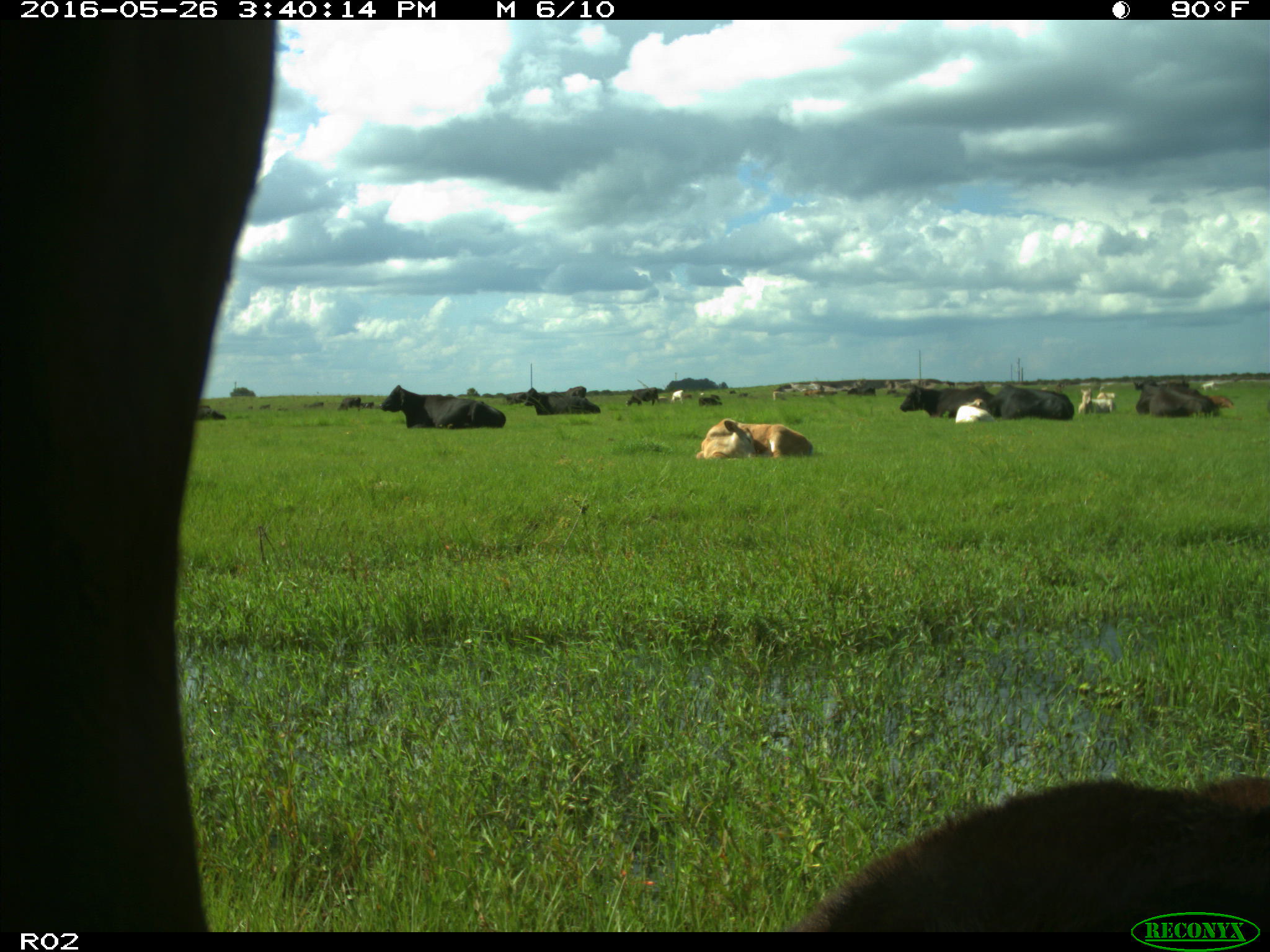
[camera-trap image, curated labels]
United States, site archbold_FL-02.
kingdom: Animalia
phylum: Chordata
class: Mammalia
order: Artiodactyla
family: Bovidae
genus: Bos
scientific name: Bos taurus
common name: domestic cow